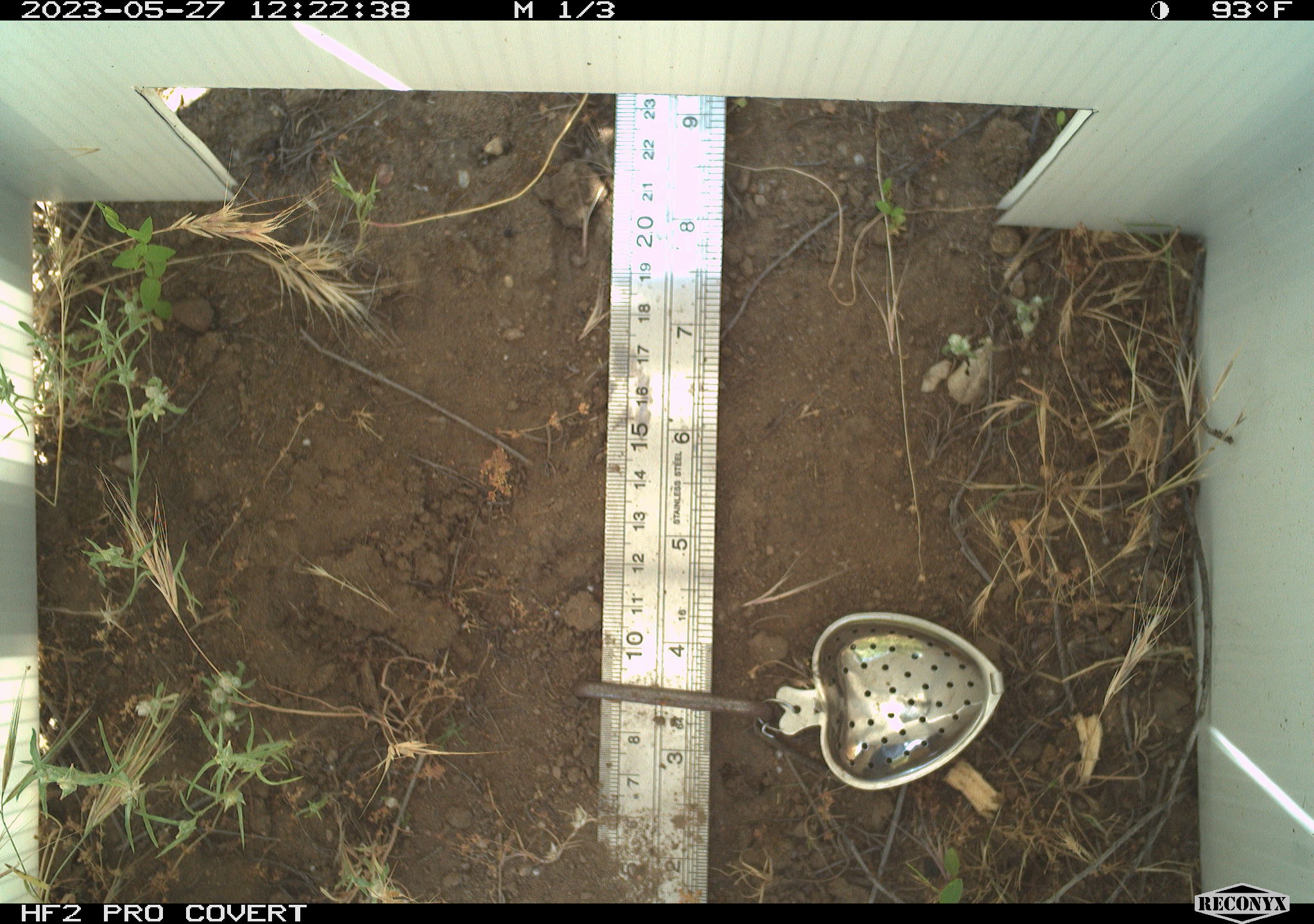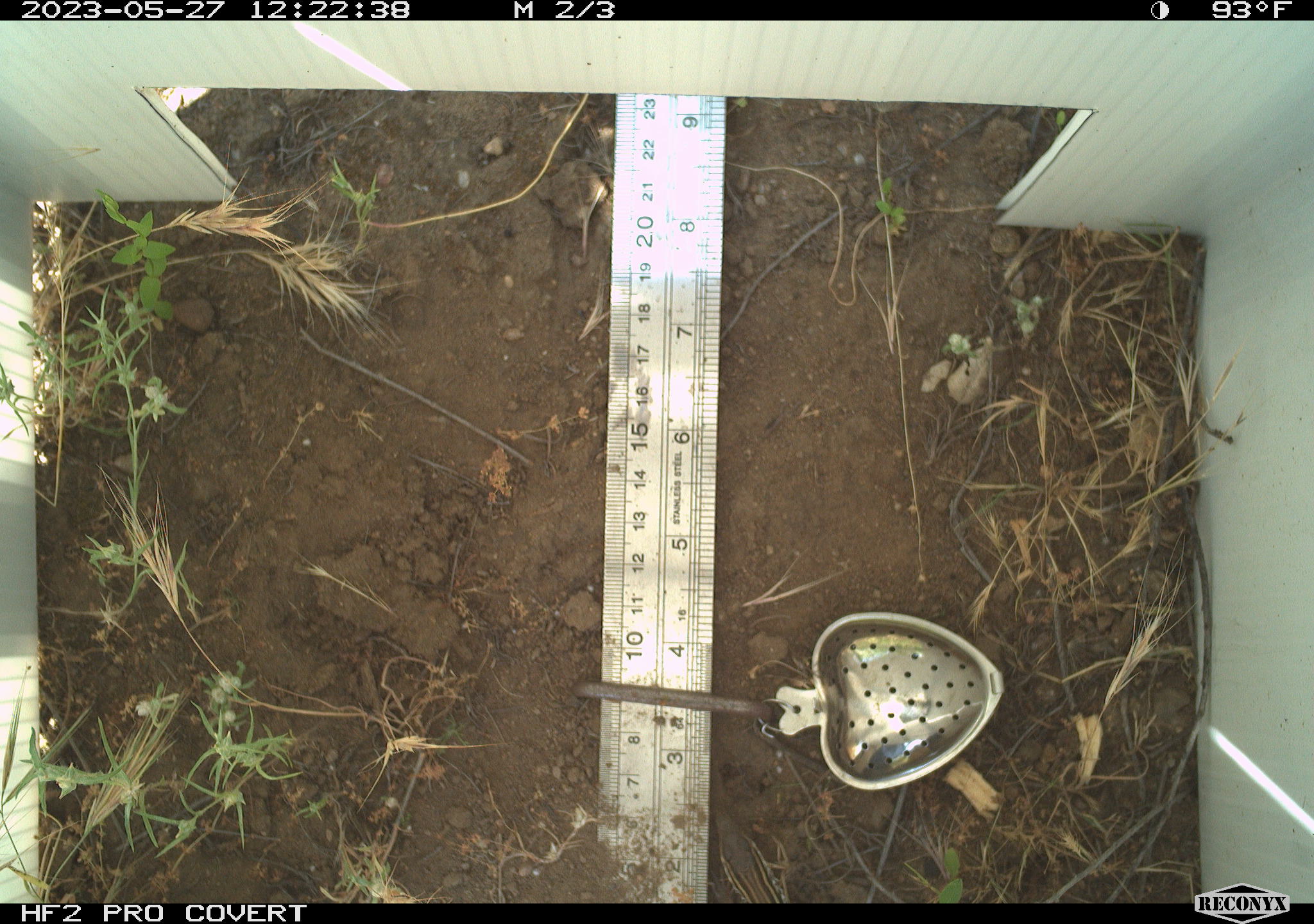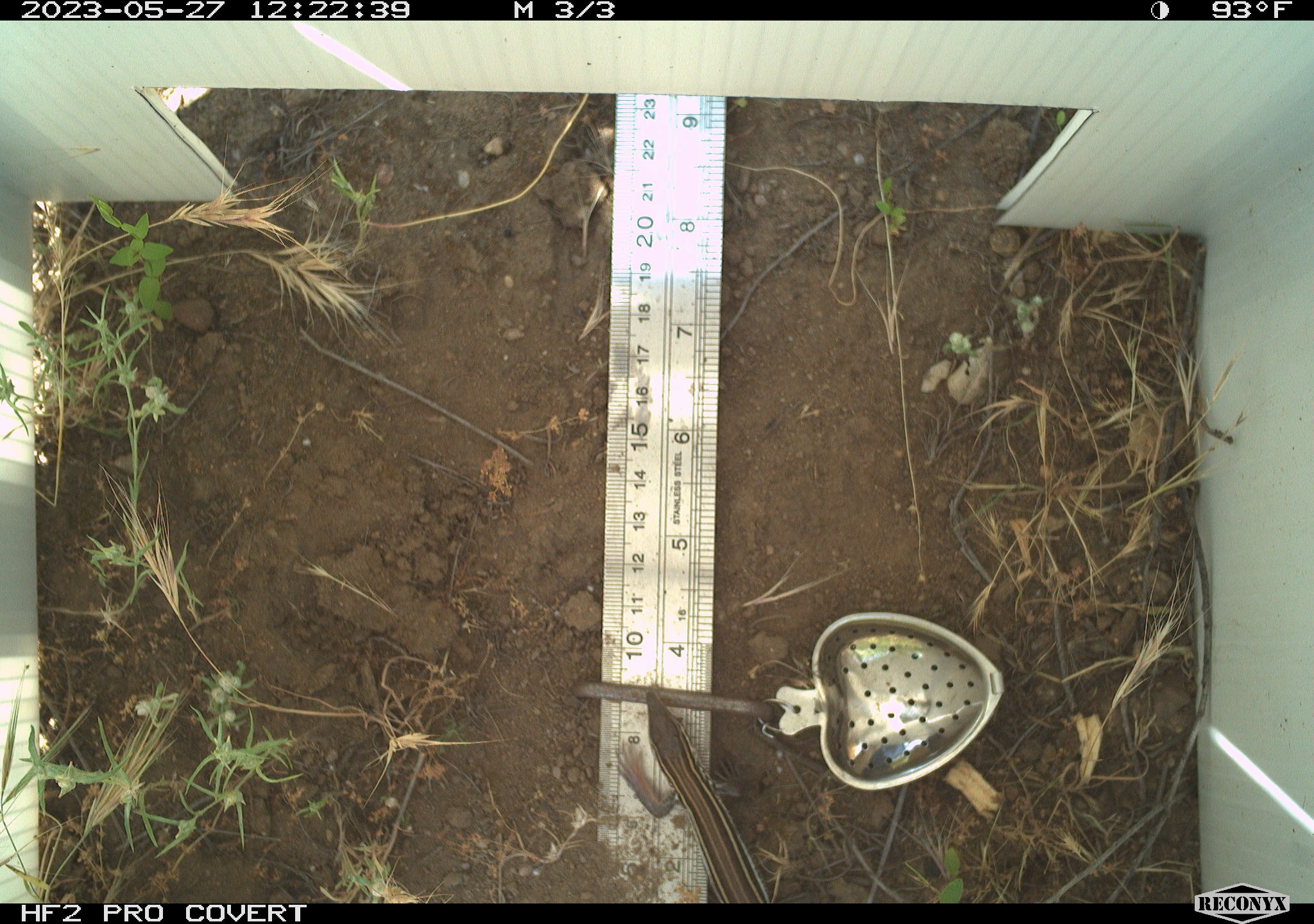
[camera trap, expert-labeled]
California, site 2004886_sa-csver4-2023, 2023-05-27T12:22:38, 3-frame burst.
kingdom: Animalia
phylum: Chordata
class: Reptilia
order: Squamata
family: Teiidae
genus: Aspidoscelis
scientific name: Aspidoscelis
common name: whiptail lizards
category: aspidoscelis species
Aspidoscelis species (whiptail lizards) (Aspidoscelis).